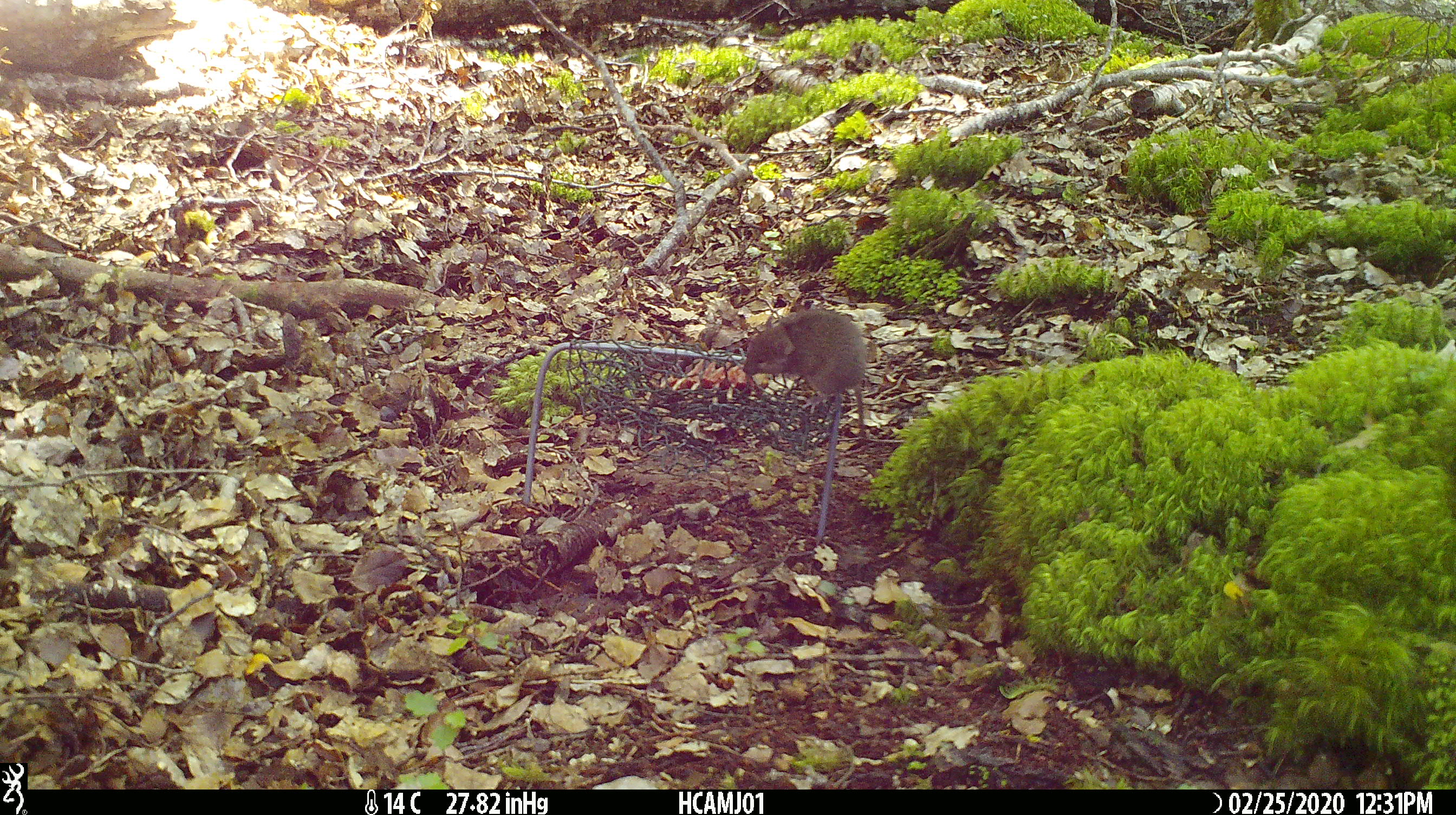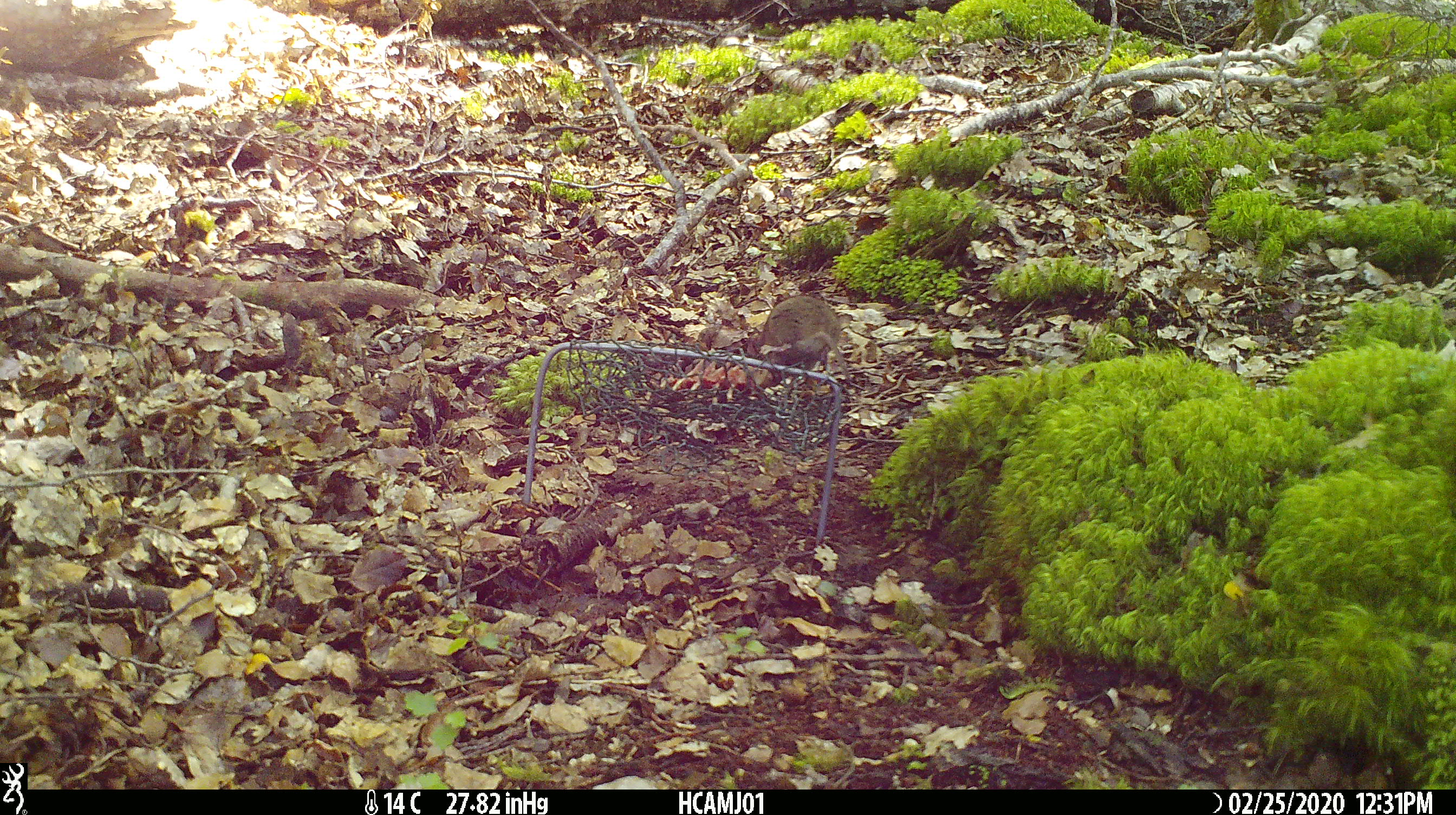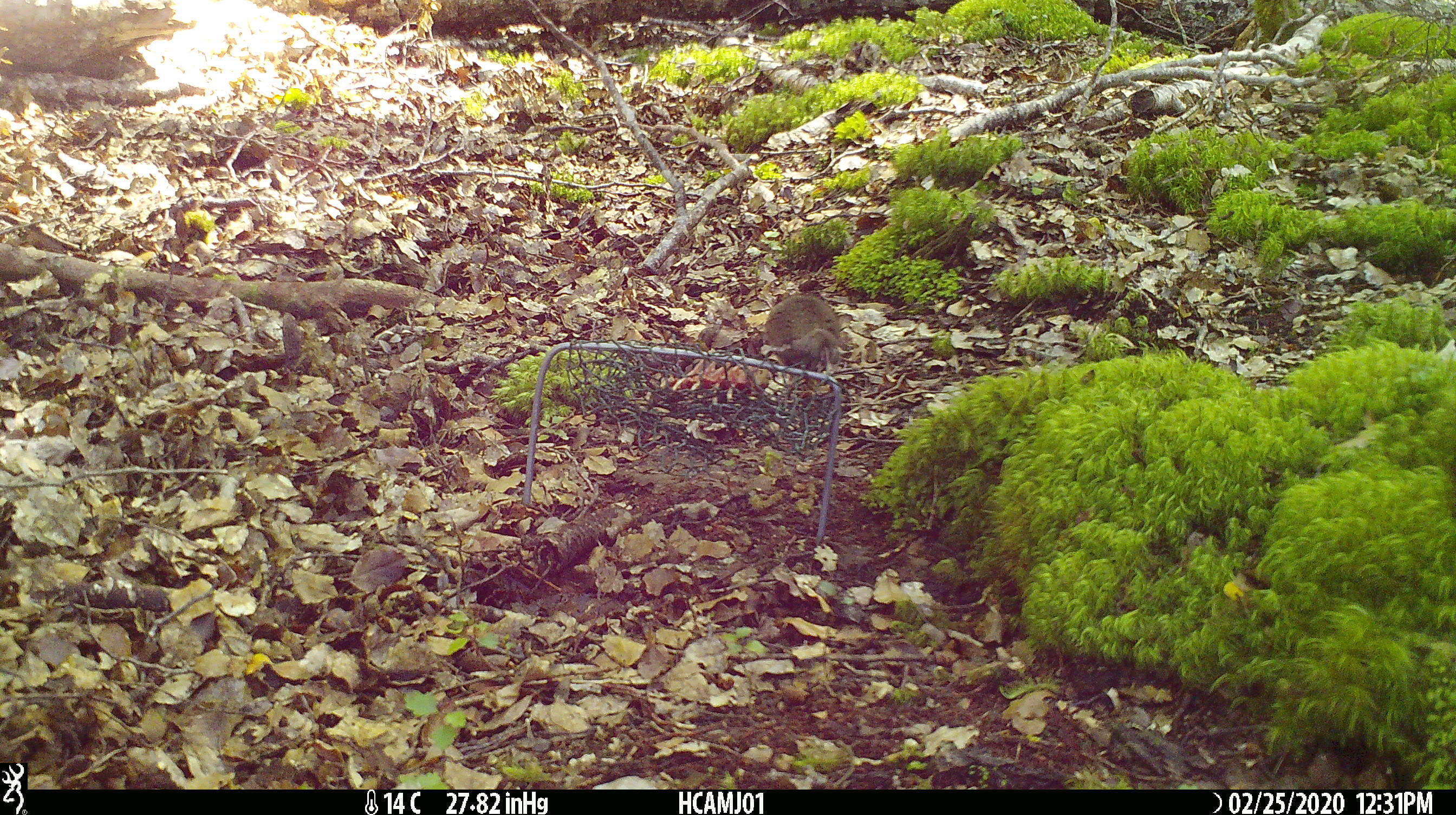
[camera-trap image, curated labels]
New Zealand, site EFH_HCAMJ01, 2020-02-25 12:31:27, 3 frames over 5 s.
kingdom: Animalia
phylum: Chordata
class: Mammalia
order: Rodentia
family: Muridae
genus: Mus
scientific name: Mus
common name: mouse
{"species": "mouse (Mus)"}